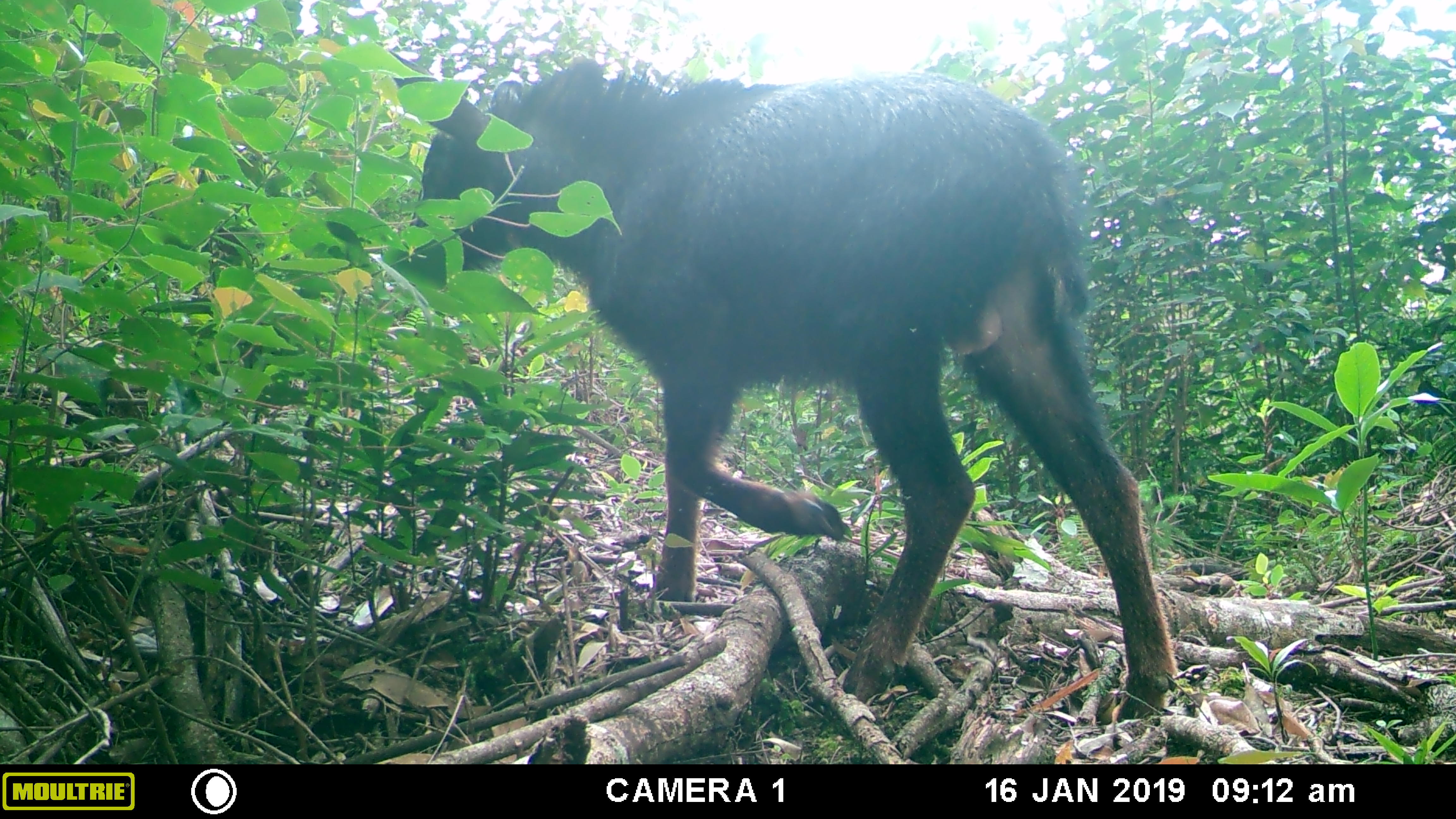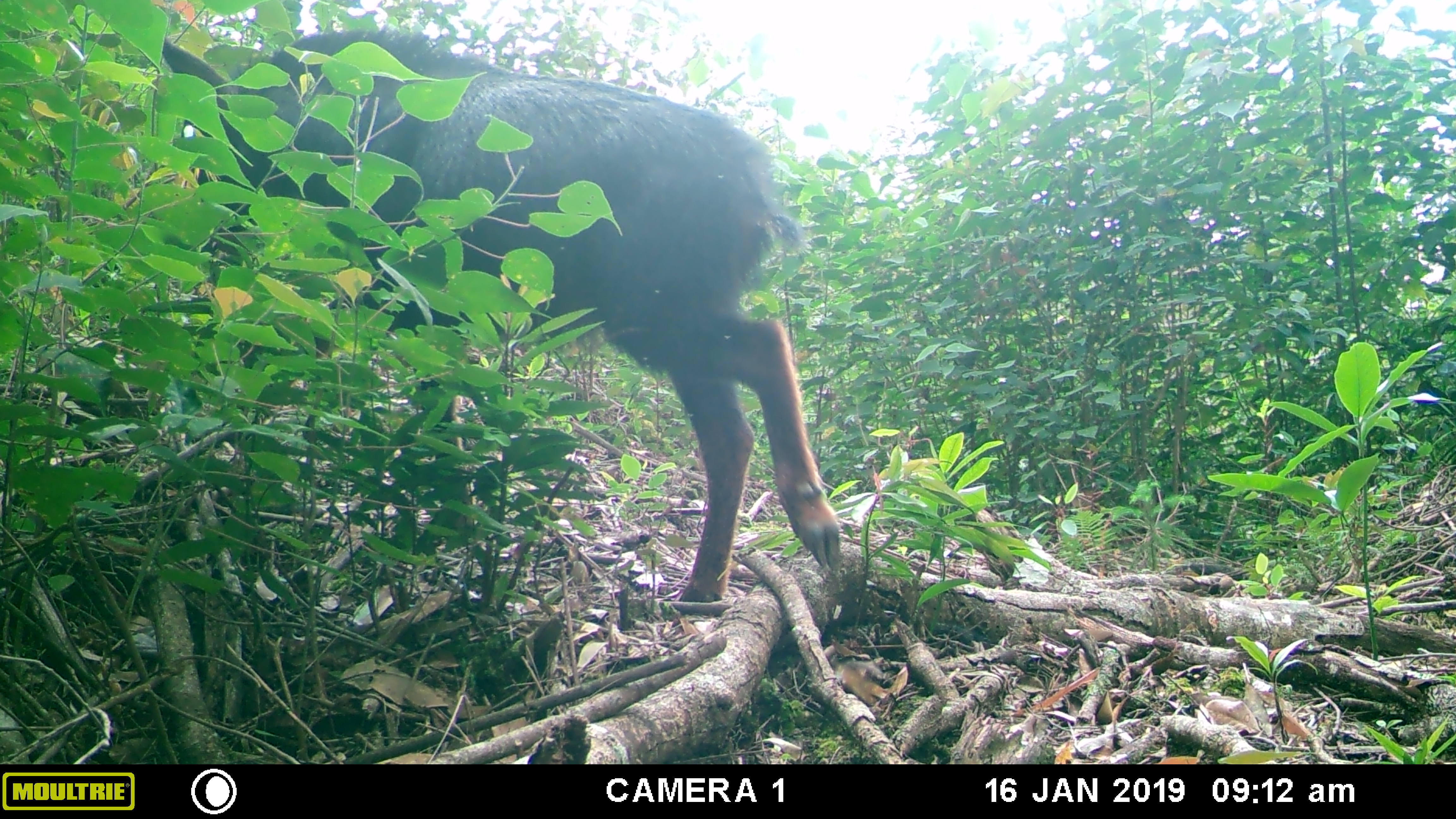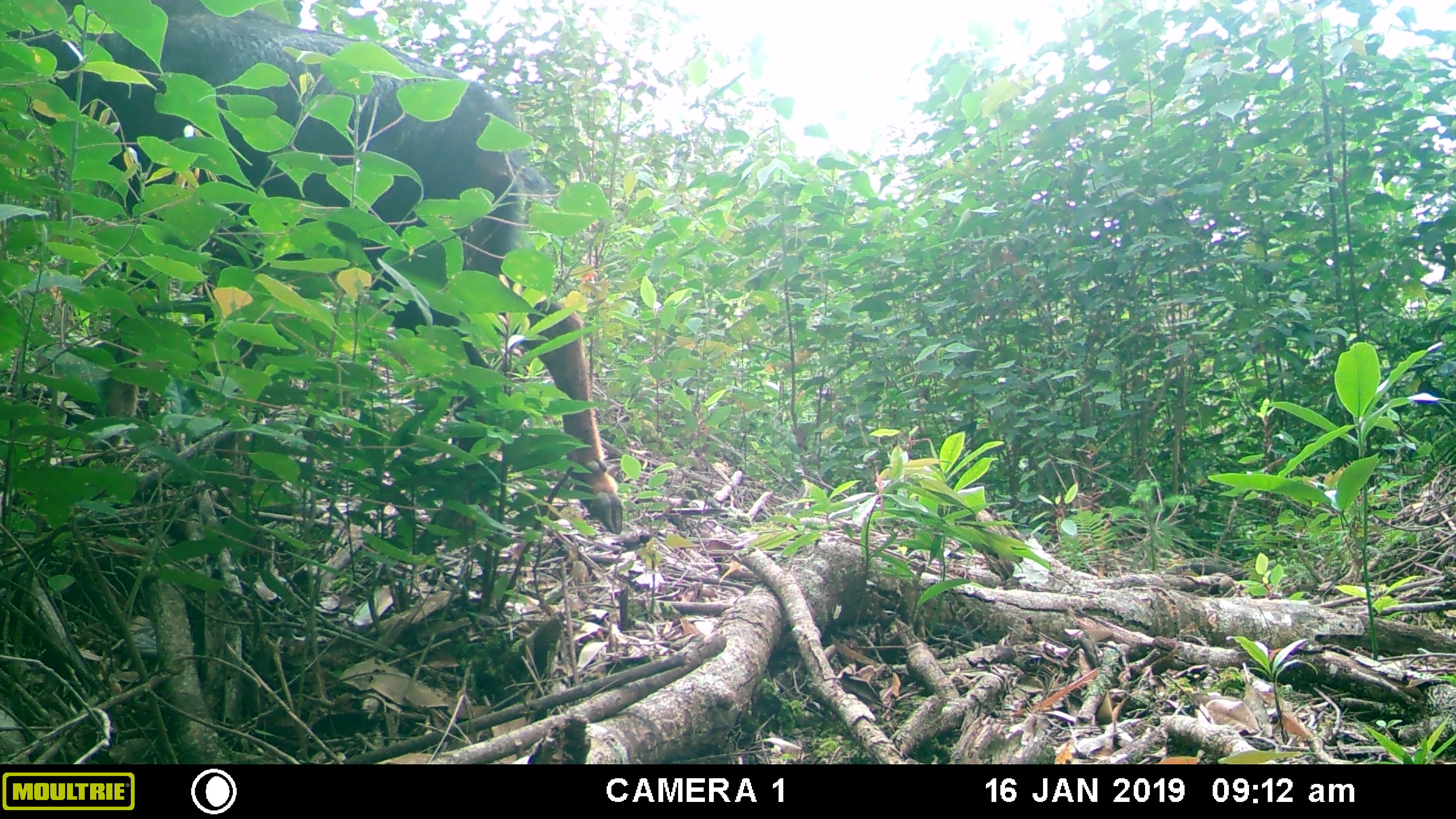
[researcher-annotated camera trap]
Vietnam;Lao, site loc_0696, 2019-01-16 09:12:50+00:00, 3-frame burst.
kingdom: Animalia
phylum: Chordata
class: Mammalia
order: Artiodactyla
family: Bovidae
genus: Capricornis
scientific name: Capricornis sumatraensis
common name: chinese serow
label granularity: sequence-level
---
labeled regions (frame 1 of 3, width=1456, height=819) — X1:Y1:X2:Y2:
chinese serow: 390:49:1177:721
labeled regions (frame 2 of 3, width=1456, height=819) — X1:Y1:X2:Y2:
chinese serow: 158:24:840:602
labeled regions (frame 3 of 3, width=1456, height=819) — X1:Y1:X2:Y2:
chinese serow: 0:0:625:533